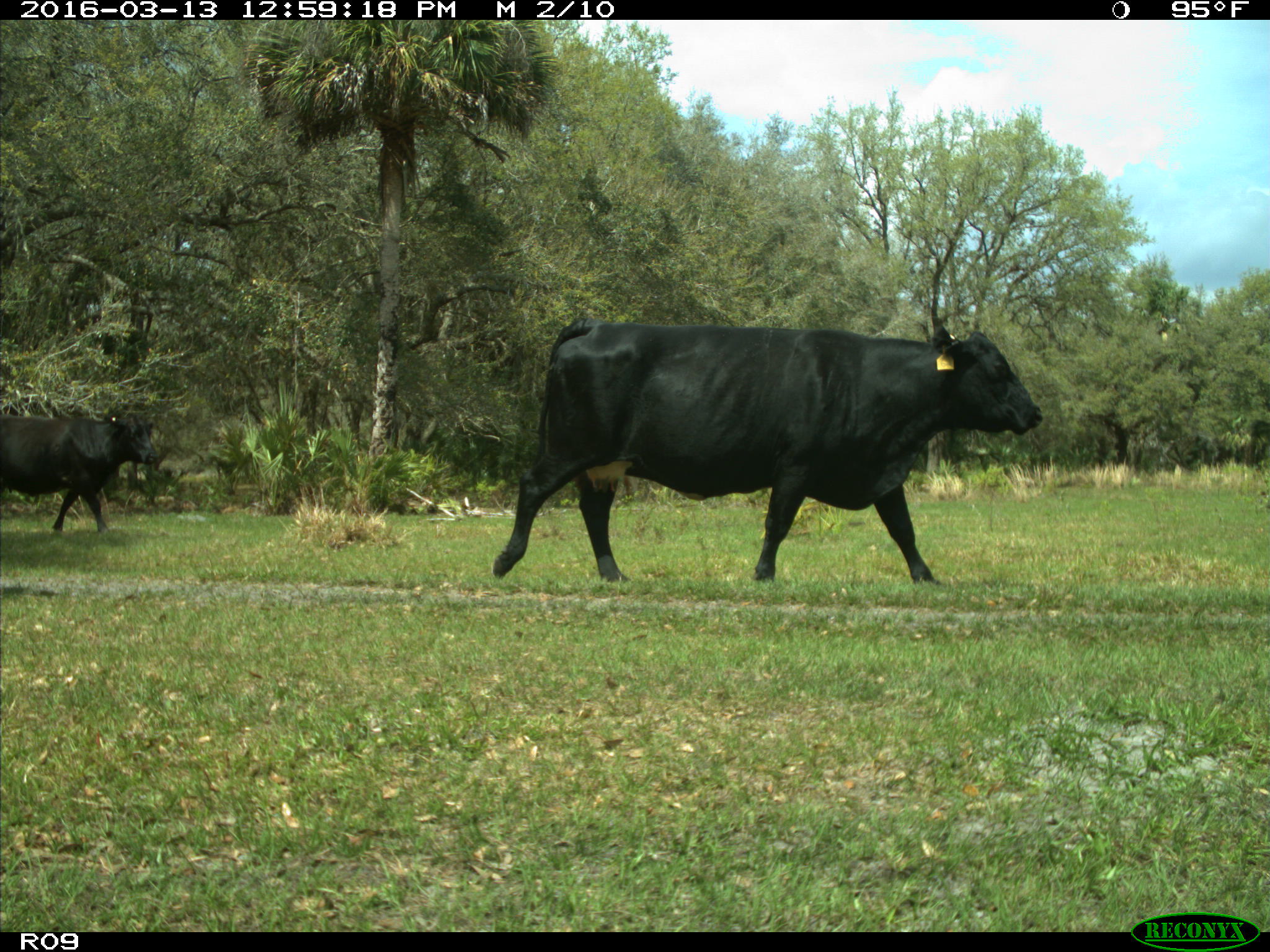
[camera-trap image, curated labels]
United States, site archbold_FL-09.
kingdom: Animalia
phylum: Chordata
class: Mammalia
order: Artiodactyla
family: Bovidae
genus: Bos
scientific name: Bos taurus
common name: domestic cow